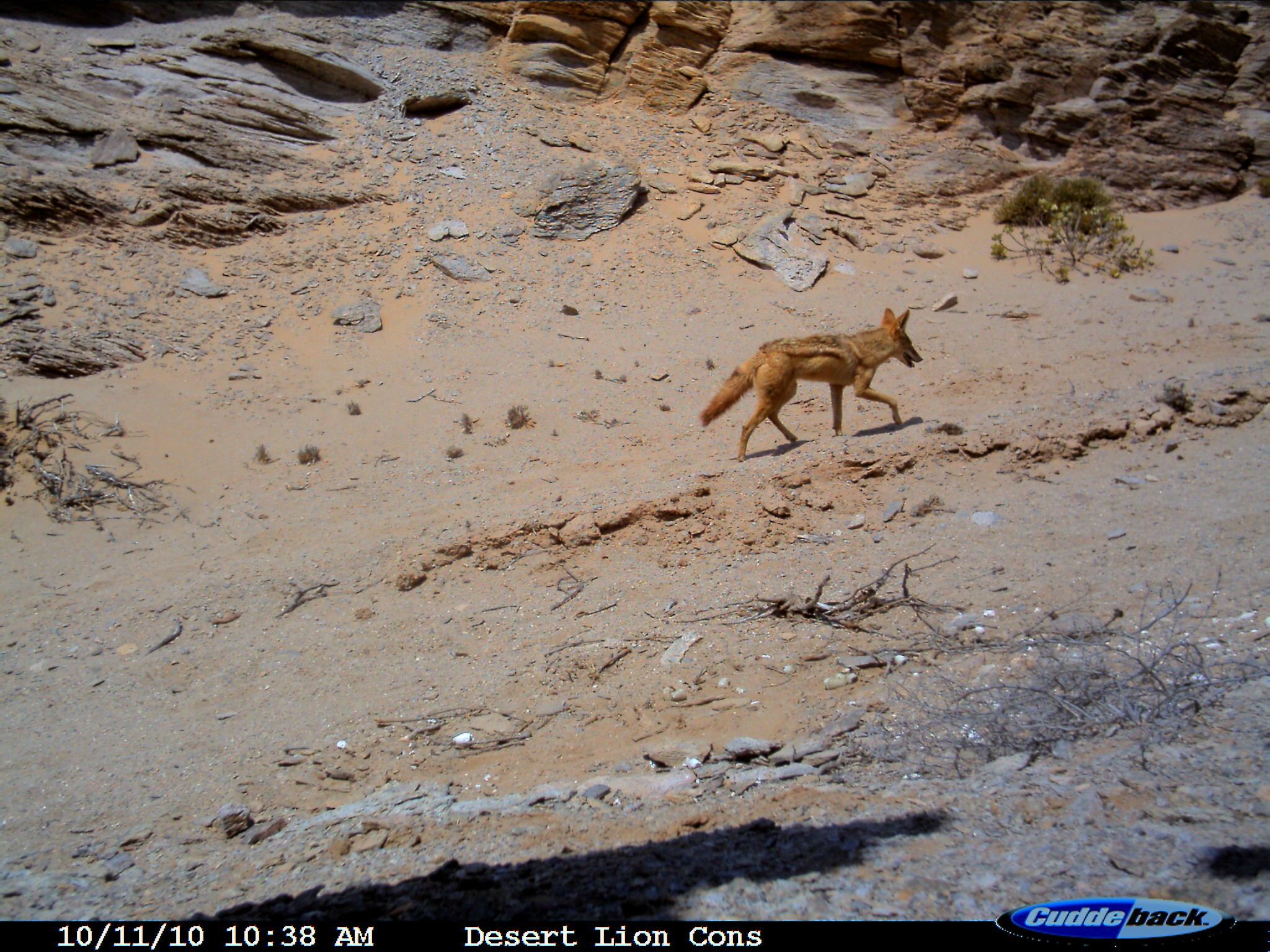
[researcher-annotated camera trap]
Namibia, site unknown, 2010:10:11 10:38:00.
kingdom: Animalia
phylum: Chordata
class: Mammalia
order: Carnivora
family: Canidae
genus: Lupulella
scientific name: Lupulella mesomelas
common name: black-backed jackal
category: canis mesomelas